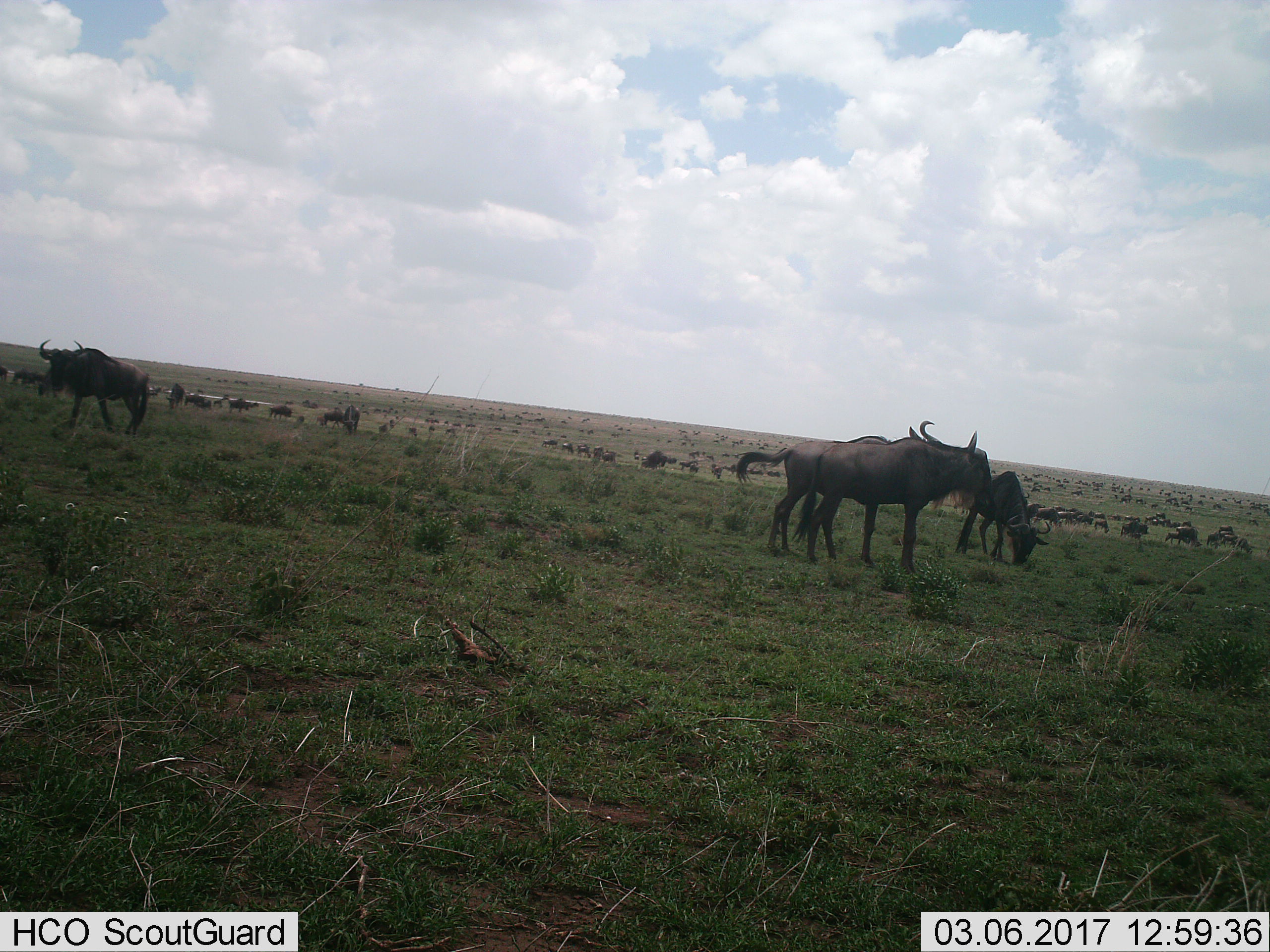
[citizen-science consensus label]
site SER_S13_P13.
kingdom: Animalia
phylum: Chordata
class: Mammalia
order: Artiodactyla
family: Bovidae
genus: Connochaetes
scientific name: Connochaetes taurinus taurinus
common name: blue wildebeest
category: wildebeestblue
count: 51+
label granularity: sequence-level